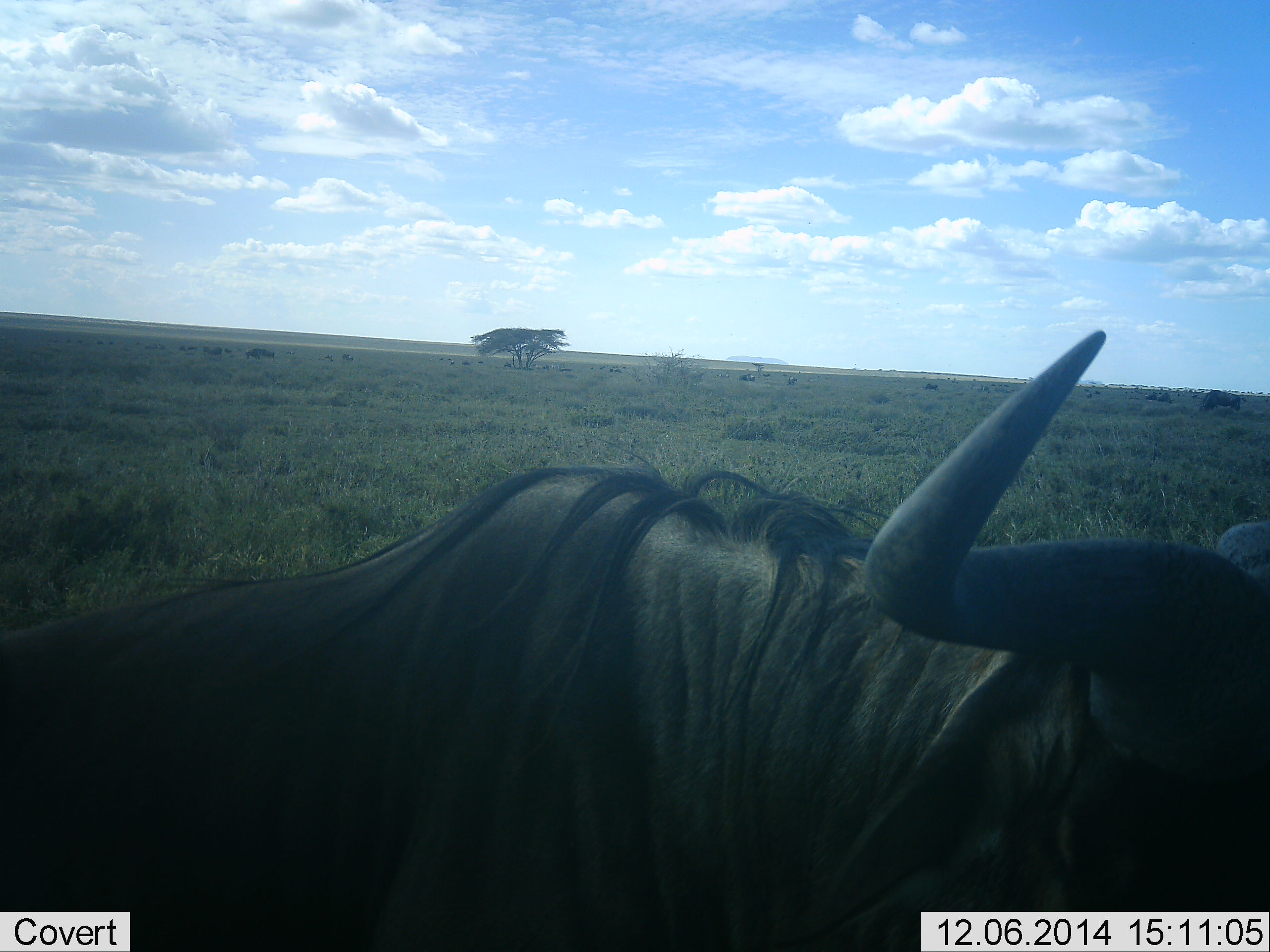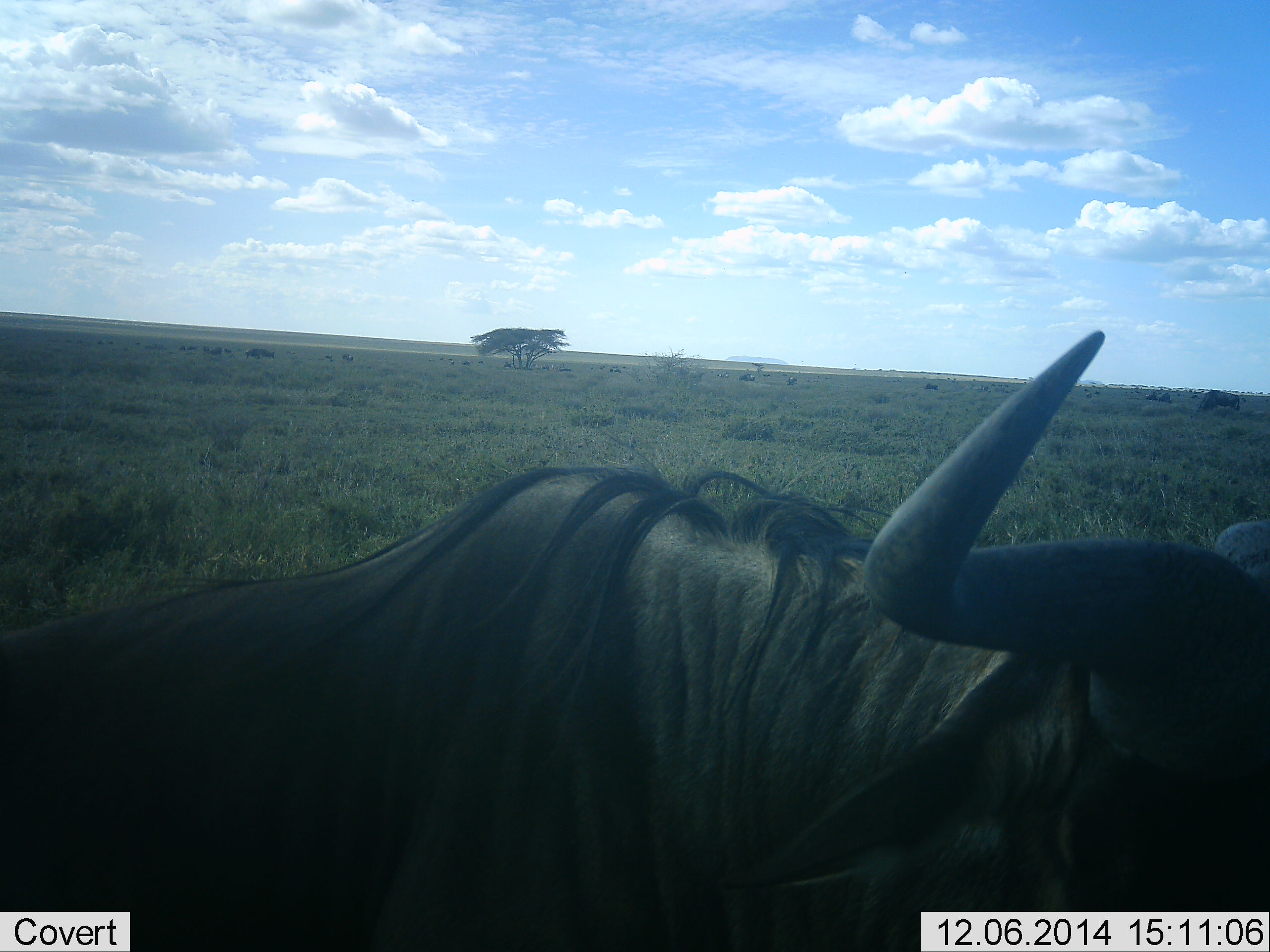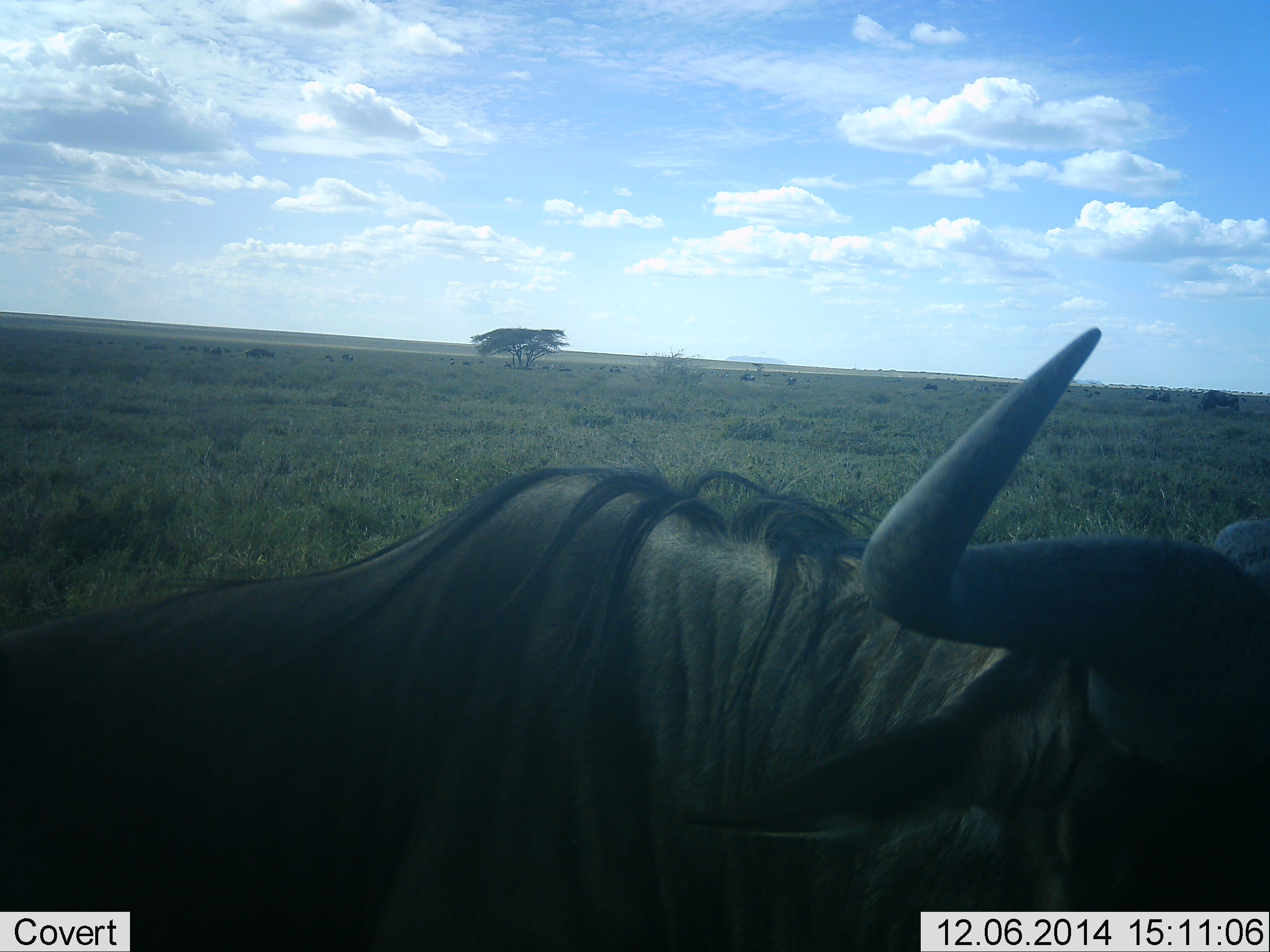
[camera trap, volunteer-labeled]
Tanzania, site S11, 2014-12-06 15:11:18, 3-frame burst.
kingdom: Animalia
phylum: Chordata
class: Mammalia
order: Artiodactyla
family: Bovidae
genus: Connochaetes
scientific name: Connochaetes taurinus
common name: blue wildebeest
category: wildebeest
Wildebeest (blue wildebeest) (Connochaetes taurinus), count 1. Behavior (volunteer vote fractions): standing 70%, resting 30%, moving 0%, interacting 0%. Young present (vote fraction): 0%. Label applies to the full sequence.